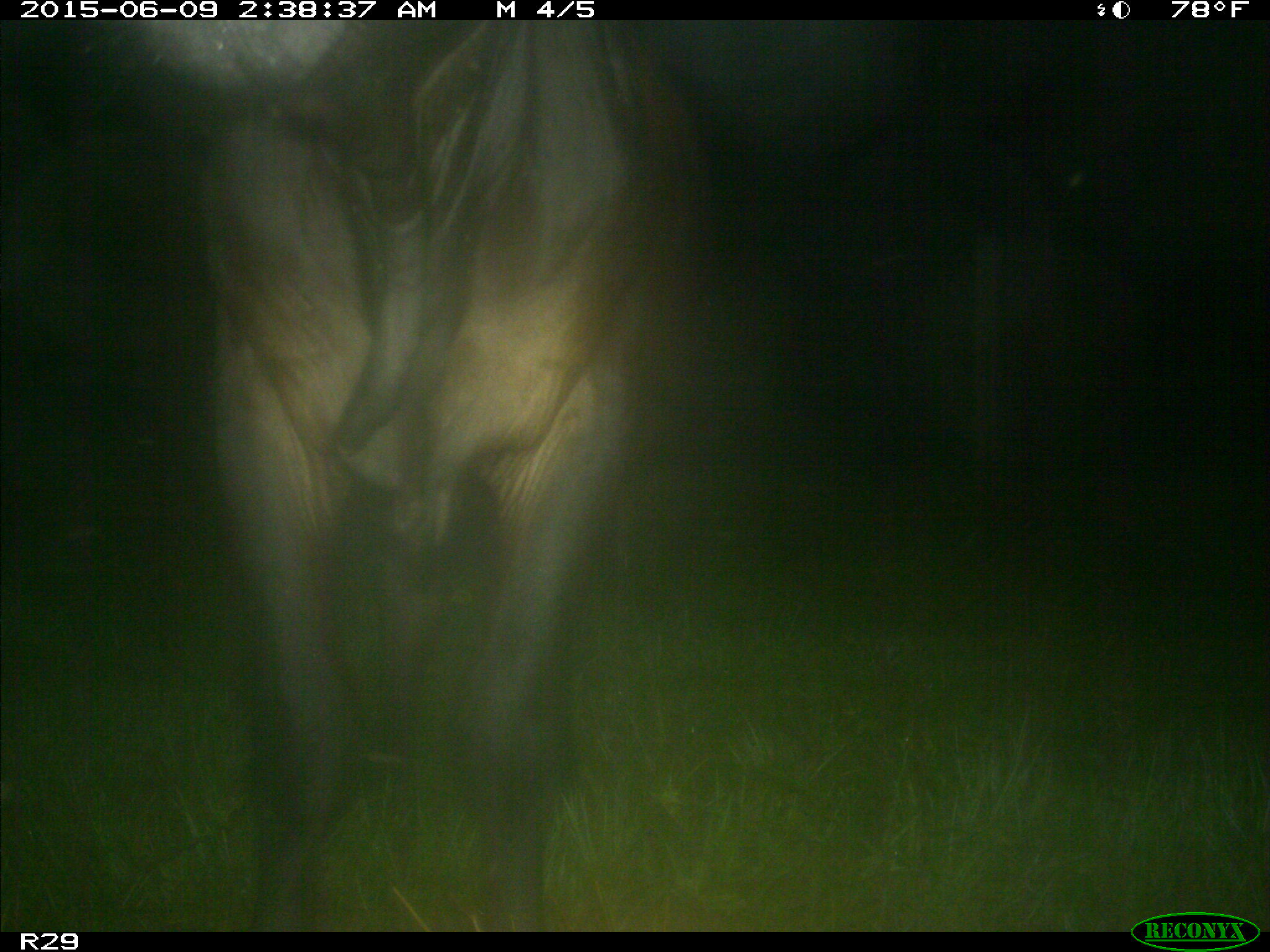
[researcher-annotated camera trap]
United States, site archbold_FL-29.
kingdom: Animalia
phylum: Chordata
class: Mammalia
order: Artiodactyla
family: Bovidae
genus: Bos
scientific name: Bos taurus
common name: domestic cow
Bos taurus (domestic cow).